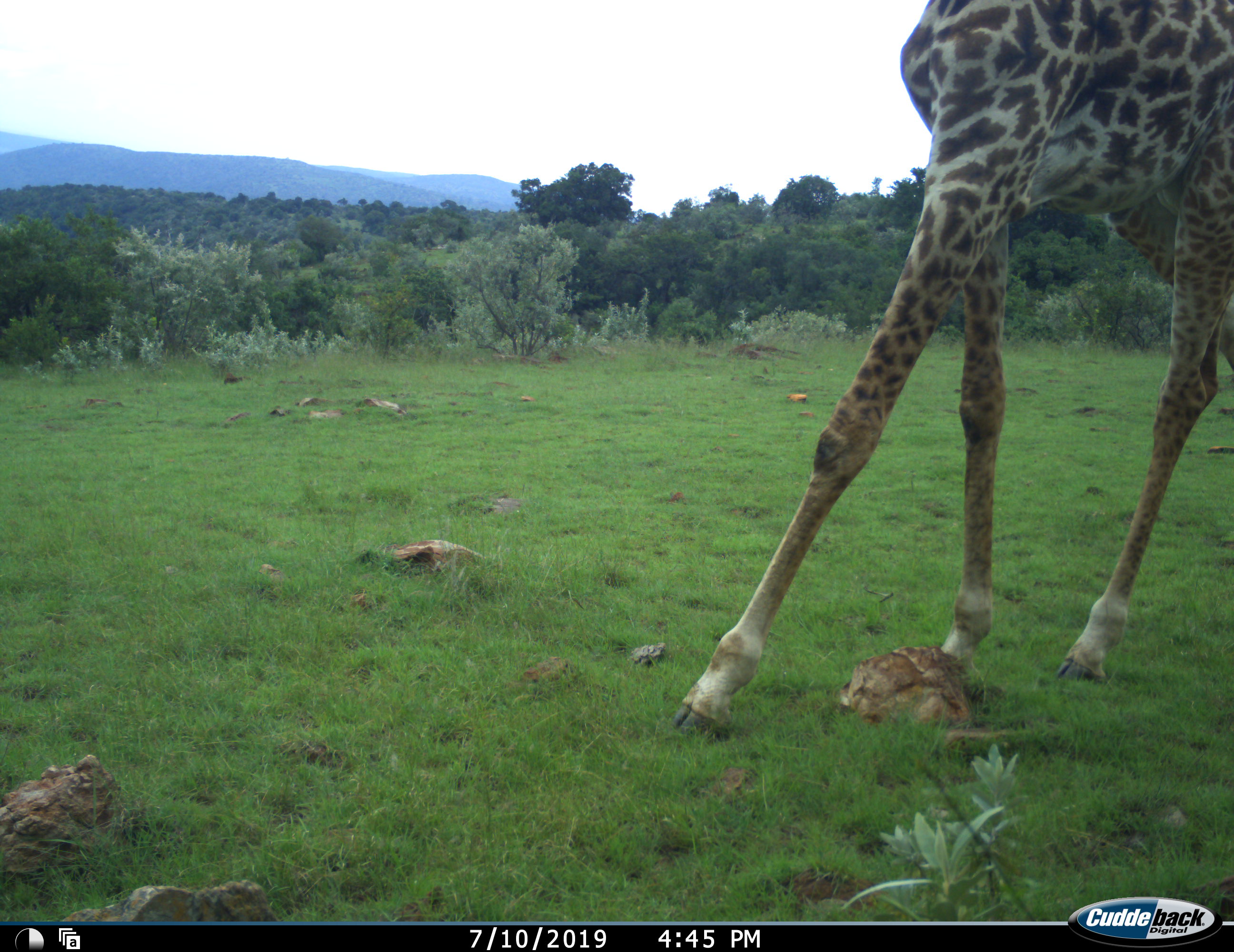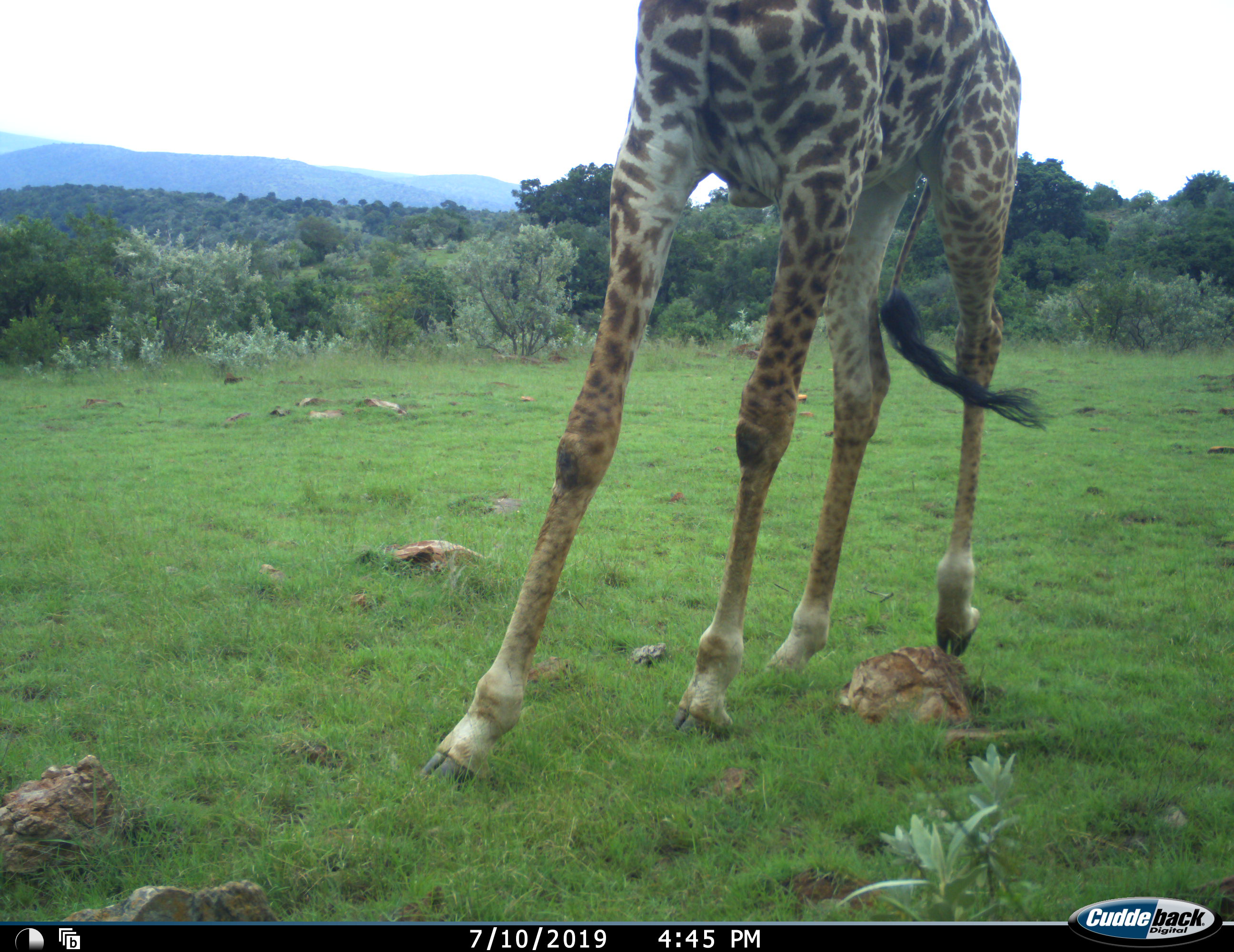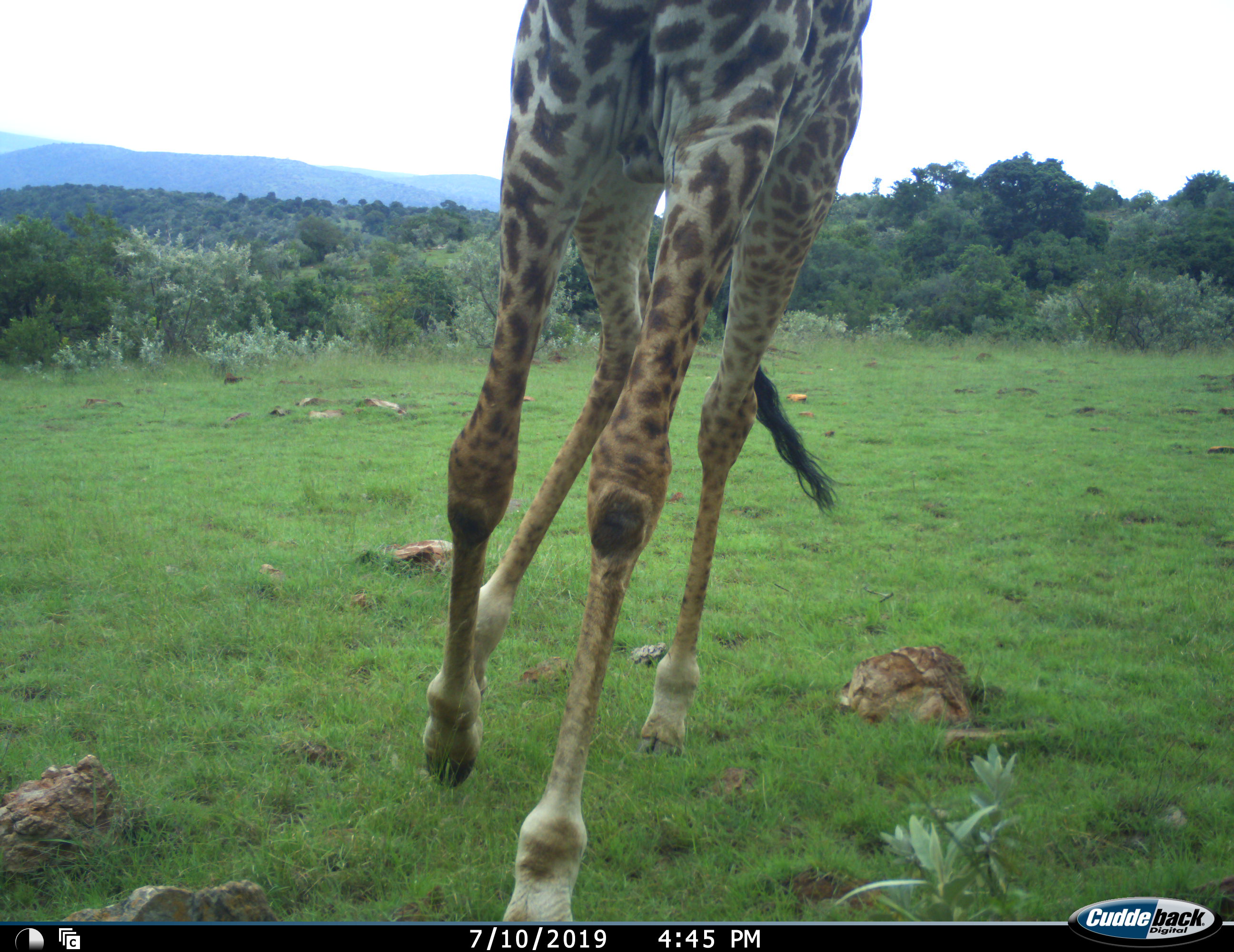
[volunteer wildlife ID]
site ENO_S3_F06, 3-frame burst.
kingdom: Animalia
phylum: Chordata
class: Mammalia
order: Artiodactyla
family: Giraffidae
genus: Giraffa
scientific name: Giraffa camelopardalis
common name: giraffe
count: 1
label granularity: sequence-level